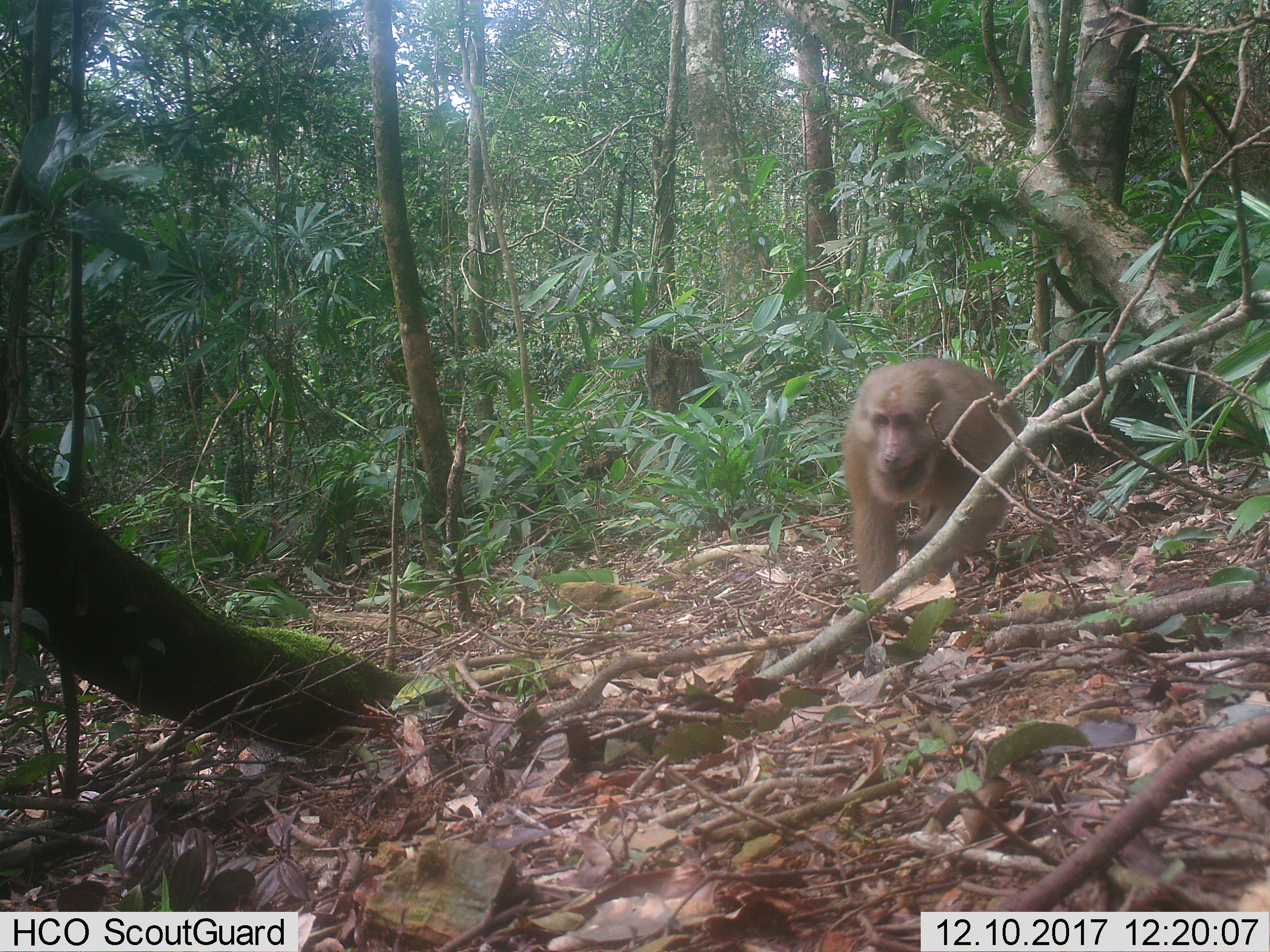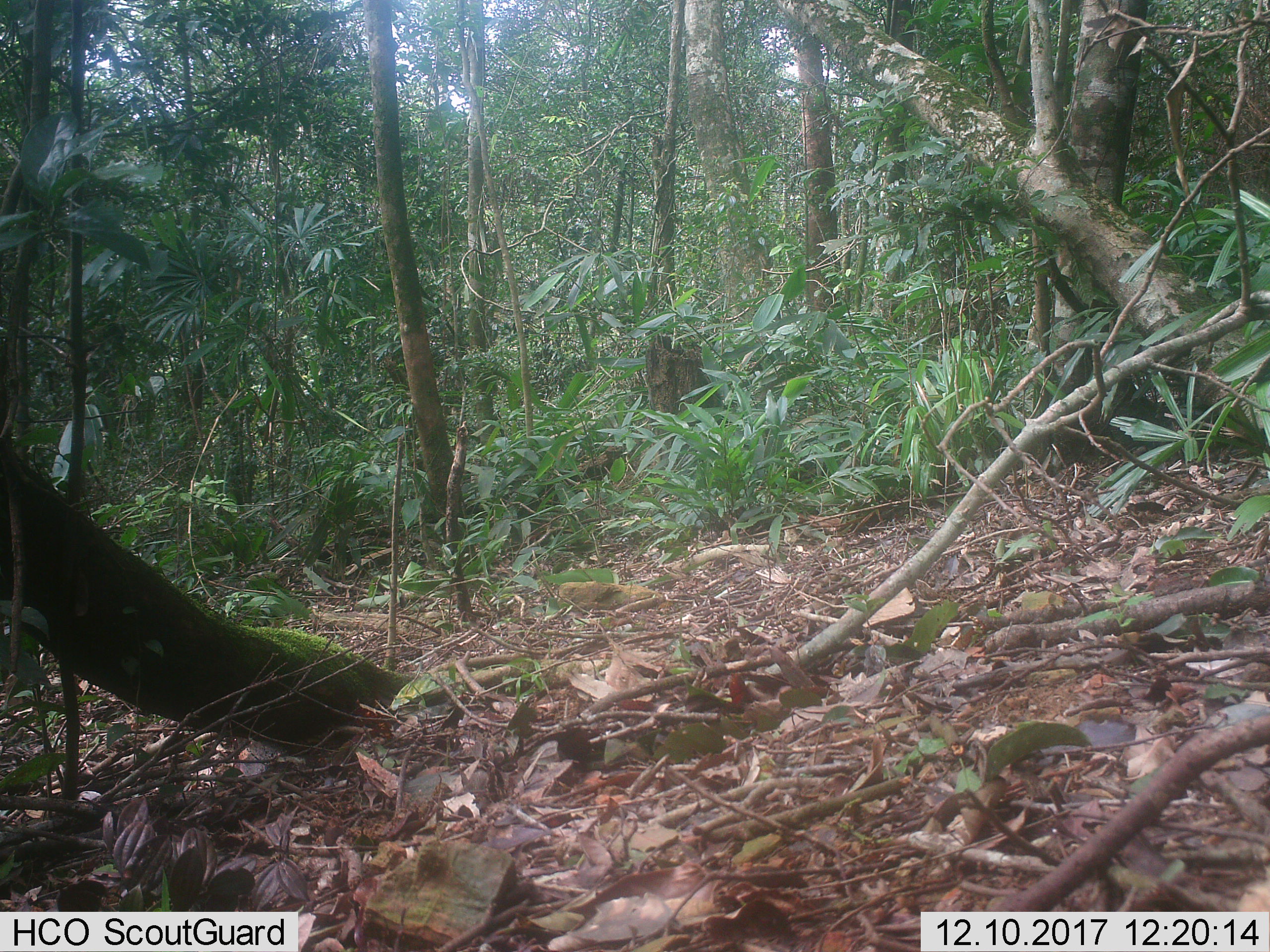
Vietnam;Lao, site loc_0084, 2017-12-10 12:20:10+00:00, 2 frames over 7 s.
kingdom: Animalia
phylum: Chordata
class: Mammalia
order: Primates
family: Cercopithecidae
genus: Macaca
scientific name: Macaca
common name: macaques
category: assam or rhesus macaque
Assam or rhesus macaque (macaques) (Macaca). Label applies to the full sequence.